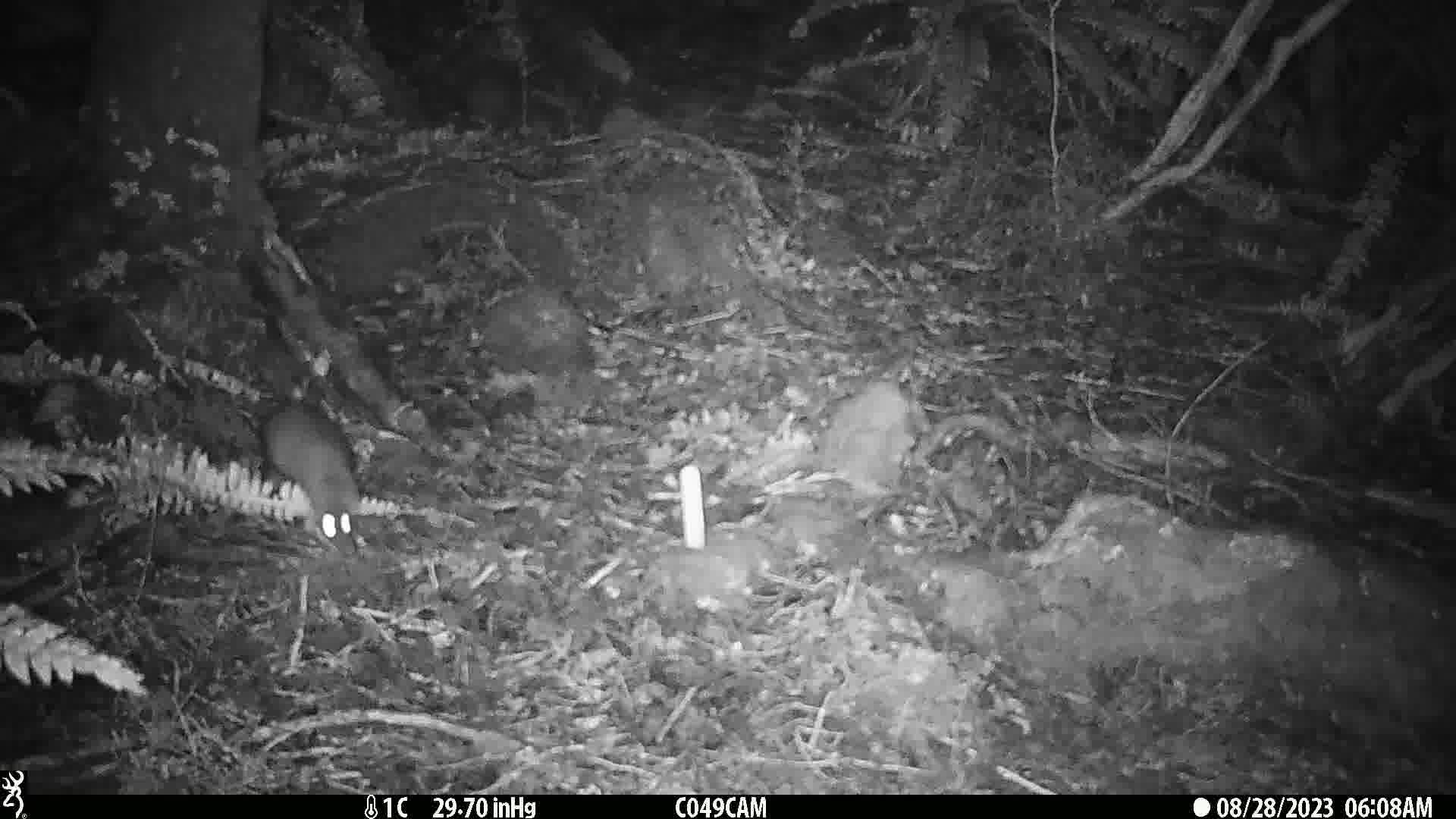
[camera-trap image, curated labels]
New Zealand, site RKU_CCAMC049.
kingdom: Animalia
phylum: Chordata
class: Mammalia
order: Rodentia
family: Muridae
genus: Rattus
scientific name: Rattus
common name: rat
Rat (Rattus).